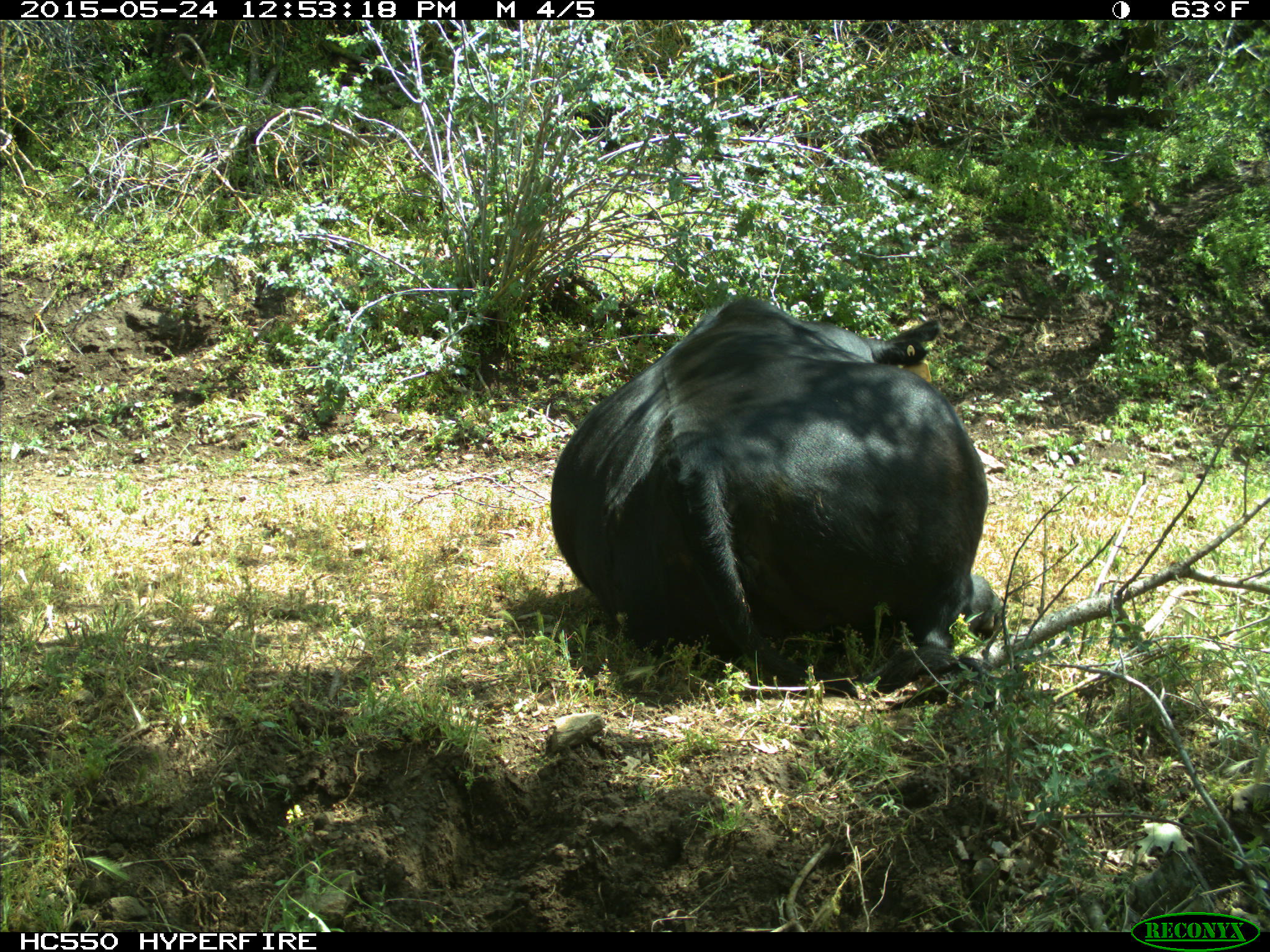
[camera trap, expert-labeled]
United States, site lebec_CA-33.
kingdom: Animalia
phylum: Chordata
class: Mammalia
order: Artiodactyla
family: Bovidae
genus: Bos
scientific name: Bos taurus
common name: domestic cow